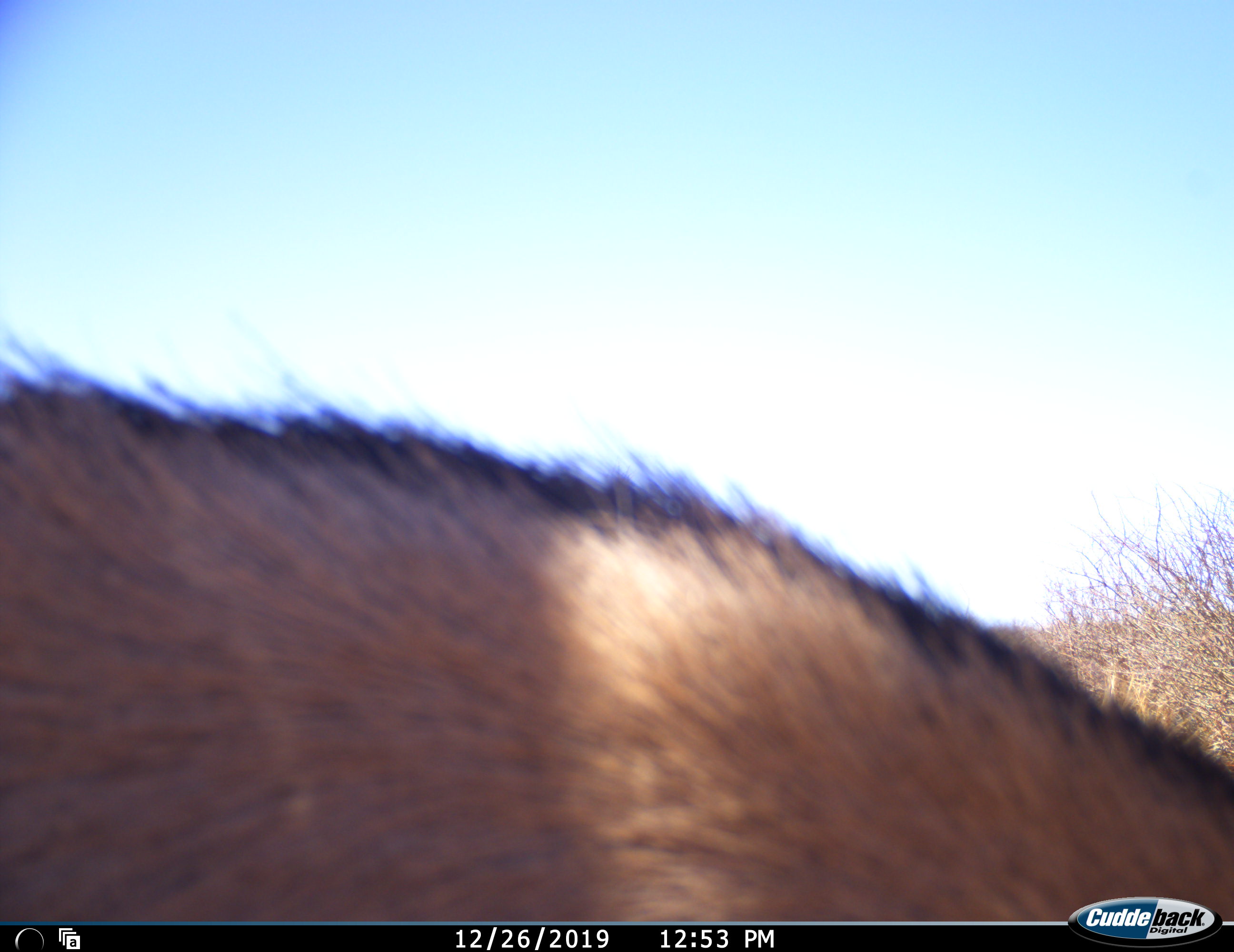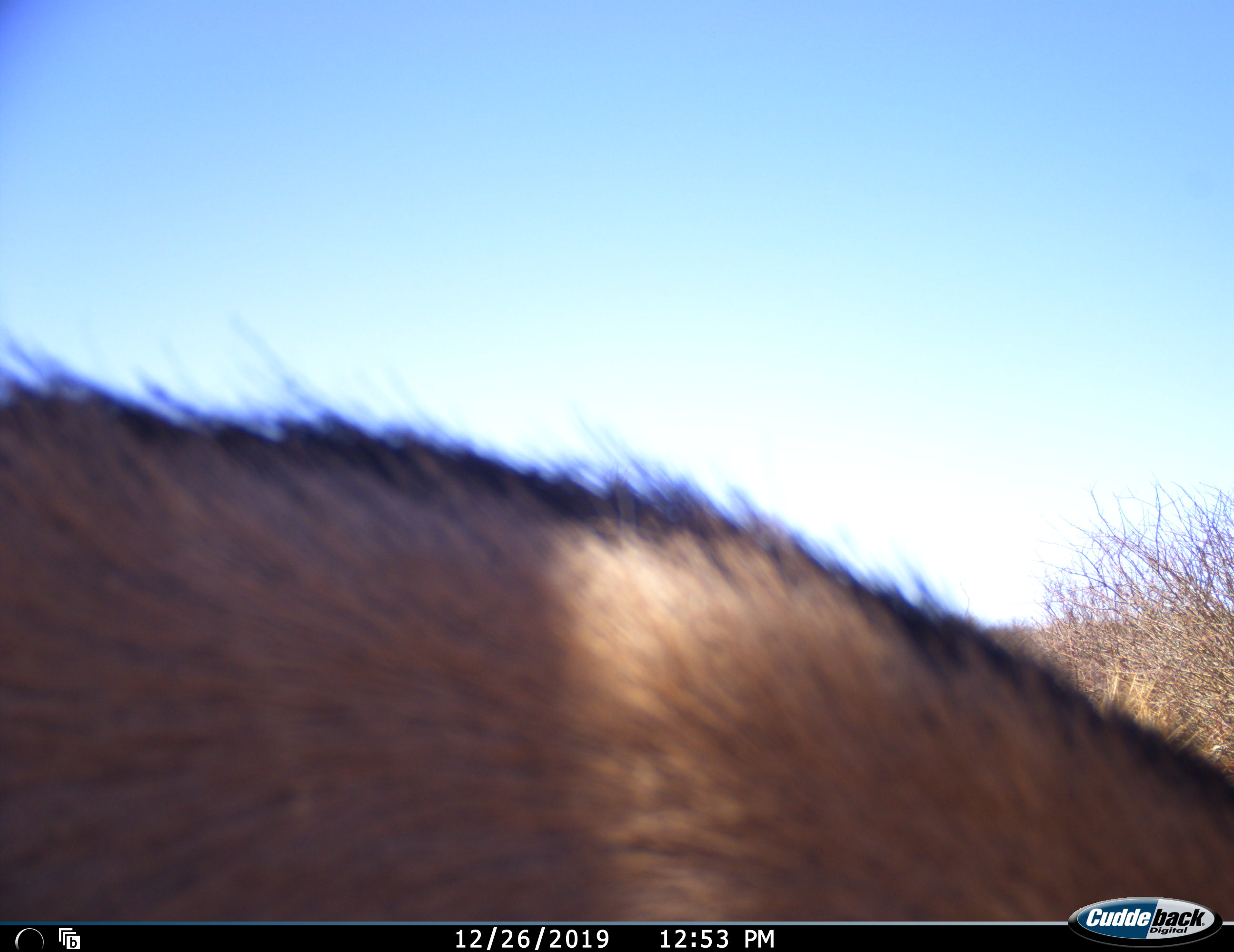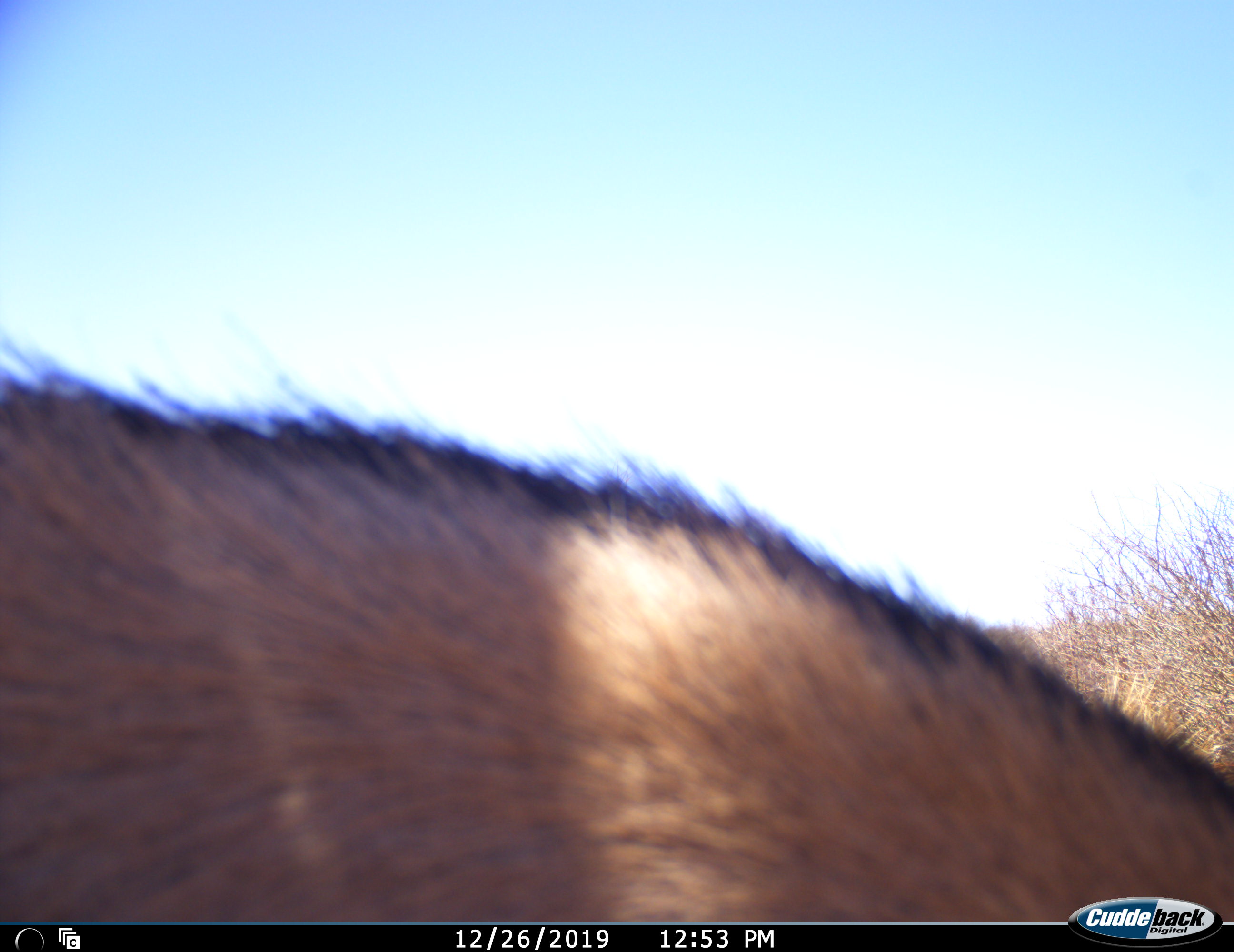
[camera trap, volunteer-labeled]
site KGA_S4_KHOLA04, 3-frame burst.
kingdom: Animalia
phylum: Chordata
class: Mammalia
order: Artiodactyla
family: Bovidae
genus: Oryx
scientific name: Oryx gazella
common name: gemsbok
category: oryx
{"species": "oryx (gemsbok) (Oryx gazella)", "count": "1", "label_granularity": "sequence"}